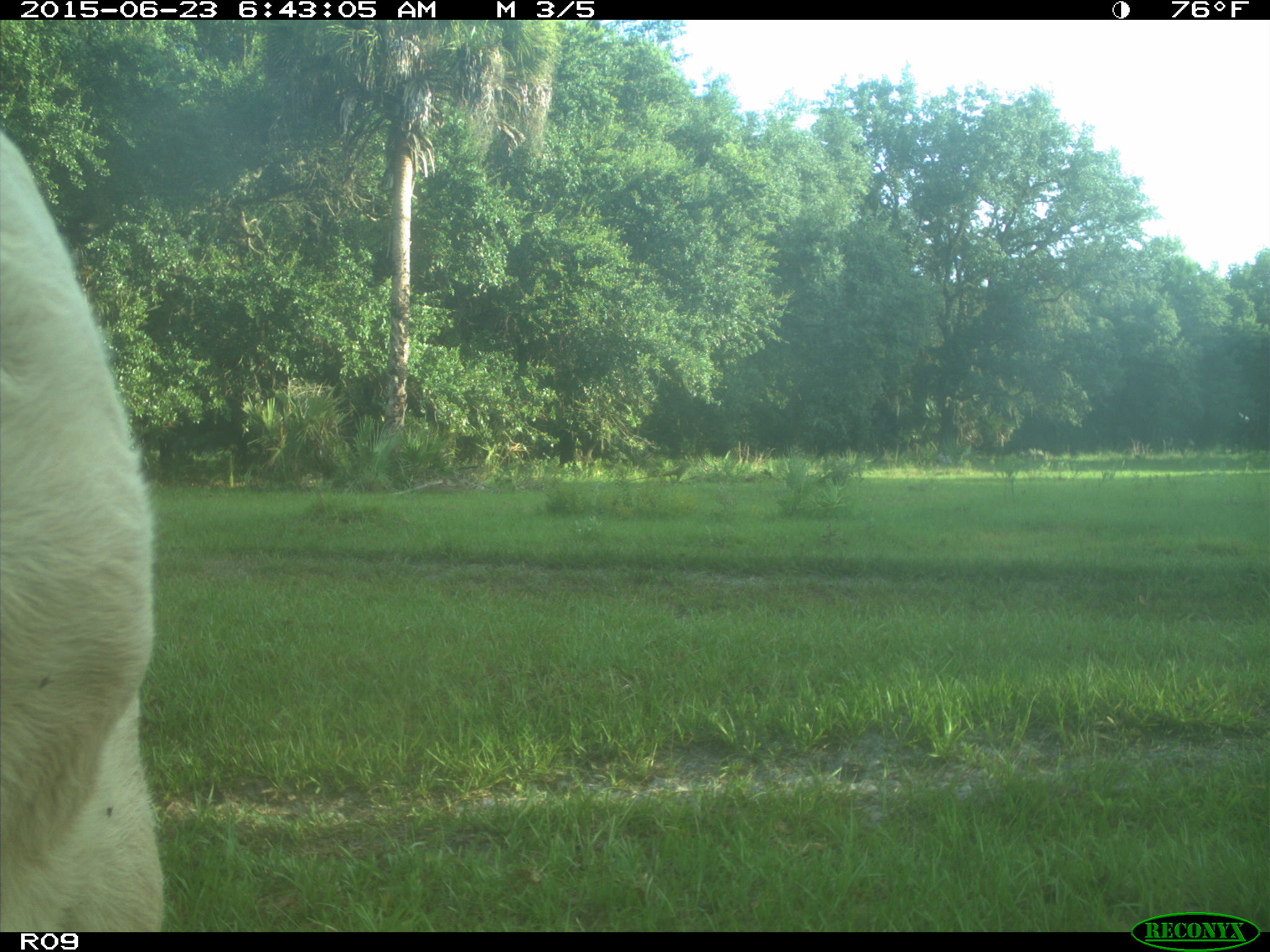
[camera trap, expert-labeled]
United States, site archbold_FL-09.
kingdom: Animalia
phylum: Chordata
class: Mammalia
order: Artiodactyla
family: Bovidae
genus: Bos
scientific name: Bos taurus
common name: domestic cow